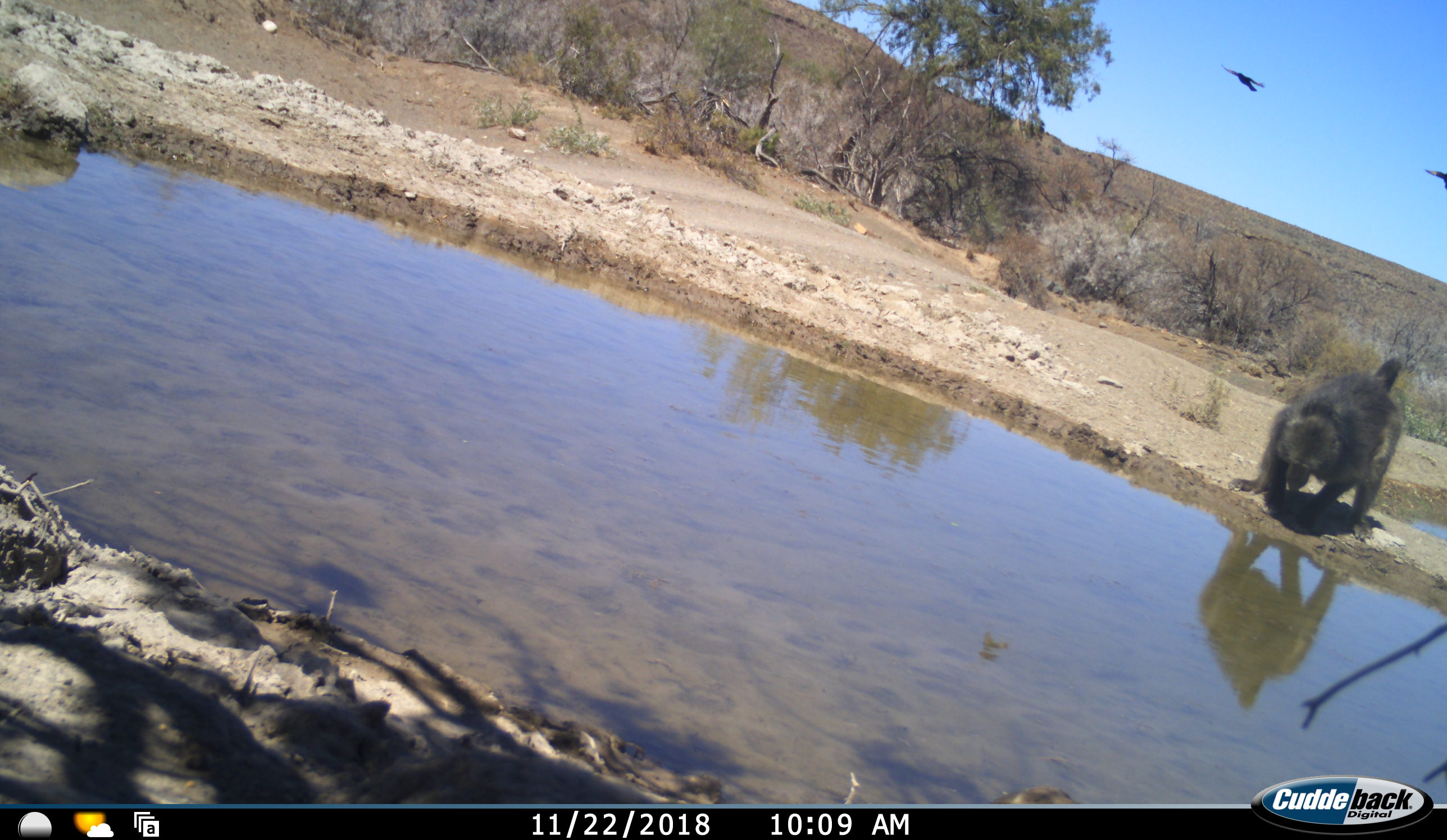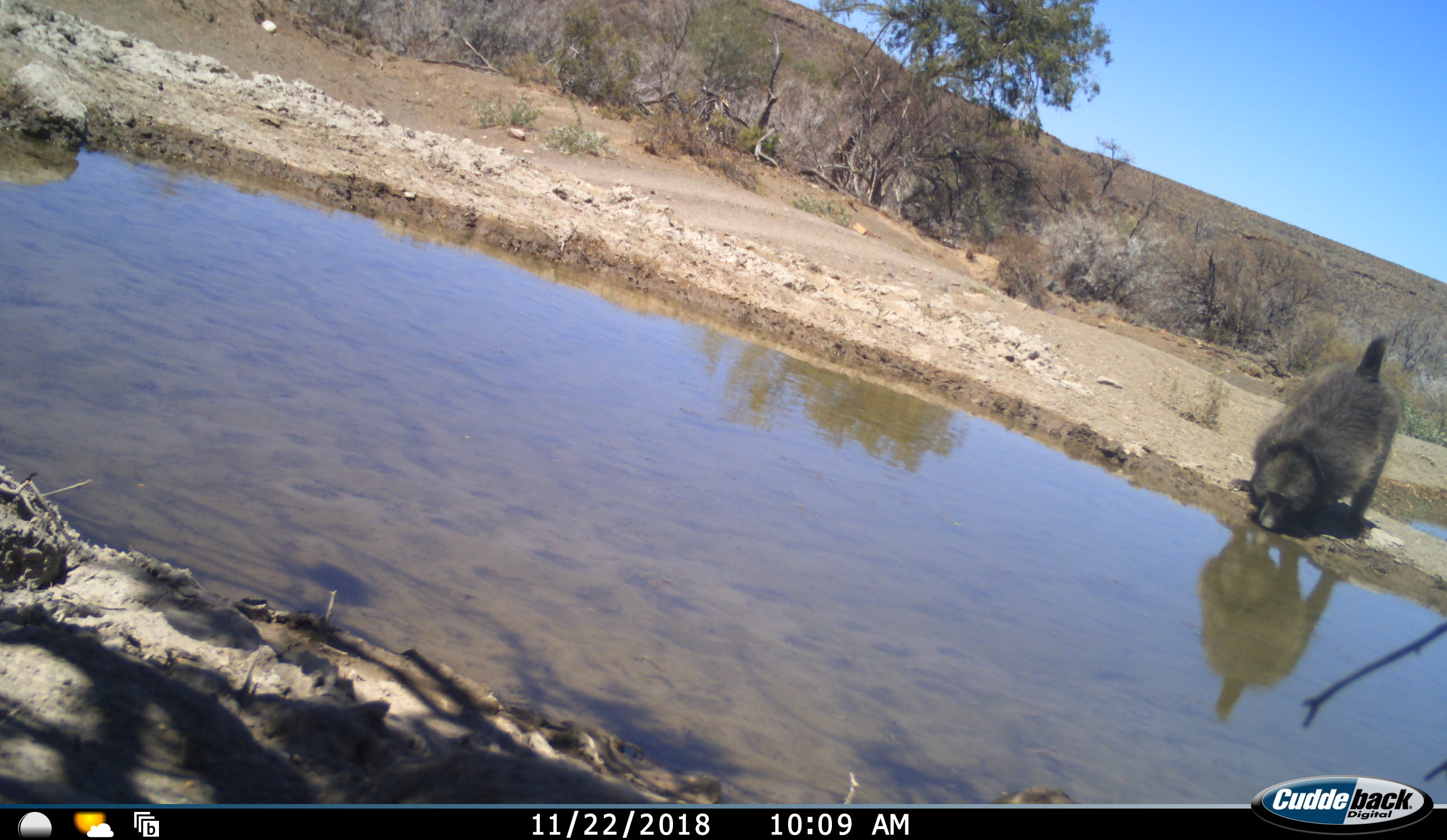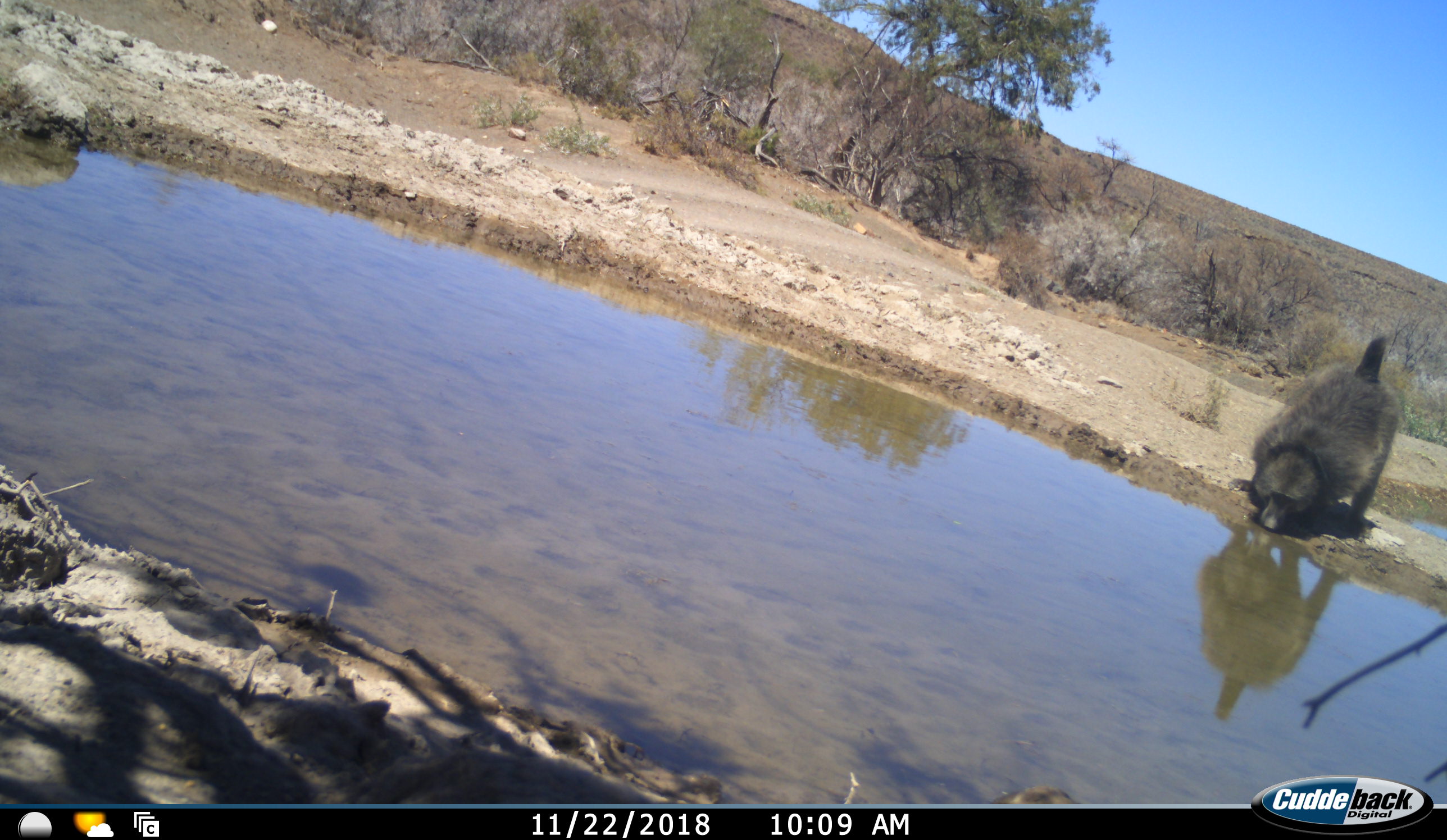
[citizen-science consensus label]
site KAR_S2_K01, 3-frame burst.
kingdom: Animalia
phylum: Chordata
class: Mammalia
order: Primates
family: Cercopithecidae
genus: Papio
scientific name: Papio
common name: baboon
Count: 1.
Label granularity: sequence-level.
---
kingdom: Animalia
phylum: Chordata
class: Aves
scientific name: Aves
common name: bird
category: birdother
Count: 2.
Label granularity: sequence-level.